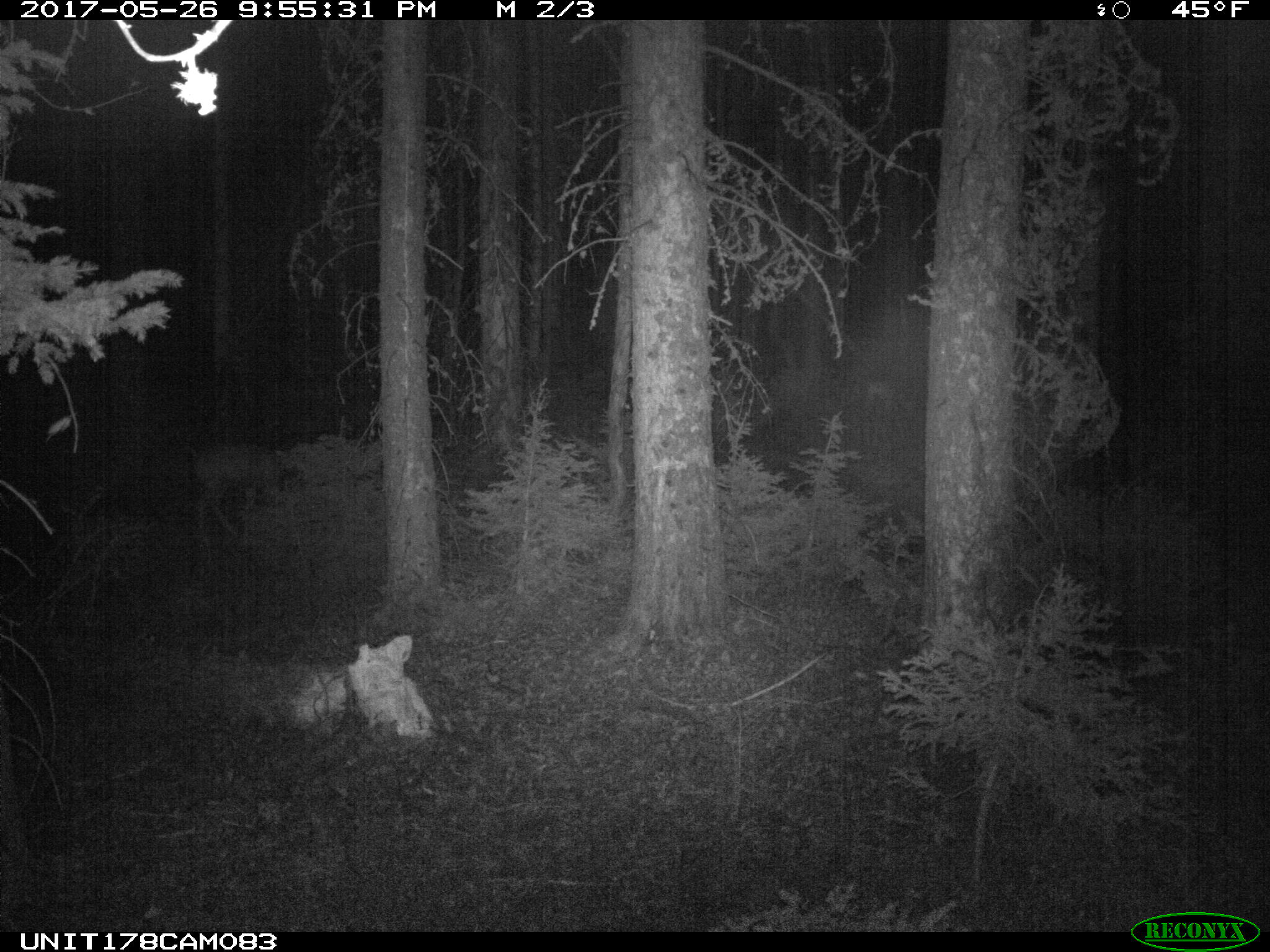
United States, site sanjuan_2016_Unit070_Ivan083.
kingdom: Animalia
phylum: Chordata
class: Mammalia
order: Artiodactyla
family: Cervidae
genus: Odocoileus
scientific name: Odocoileus hemionus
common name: mule deer